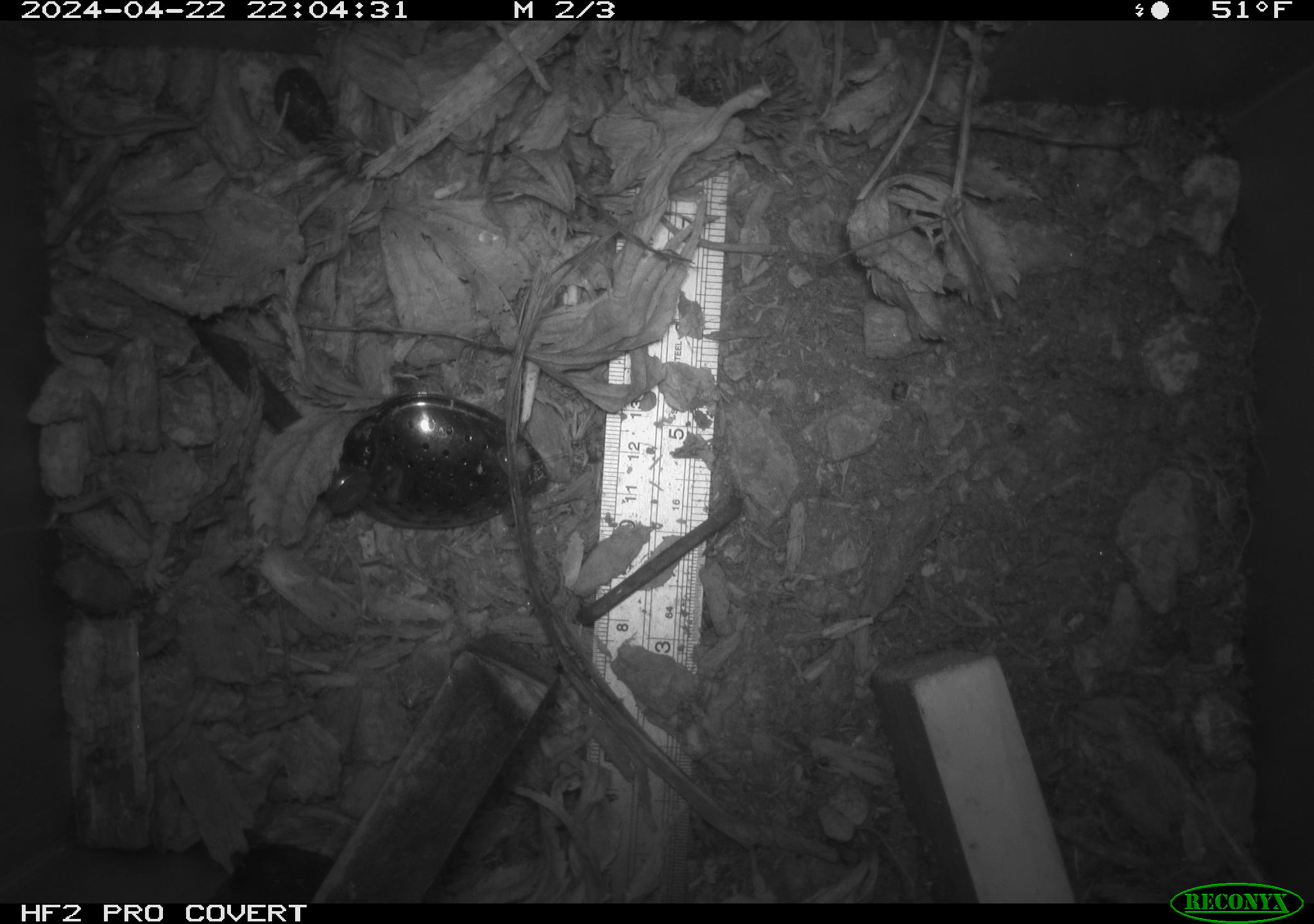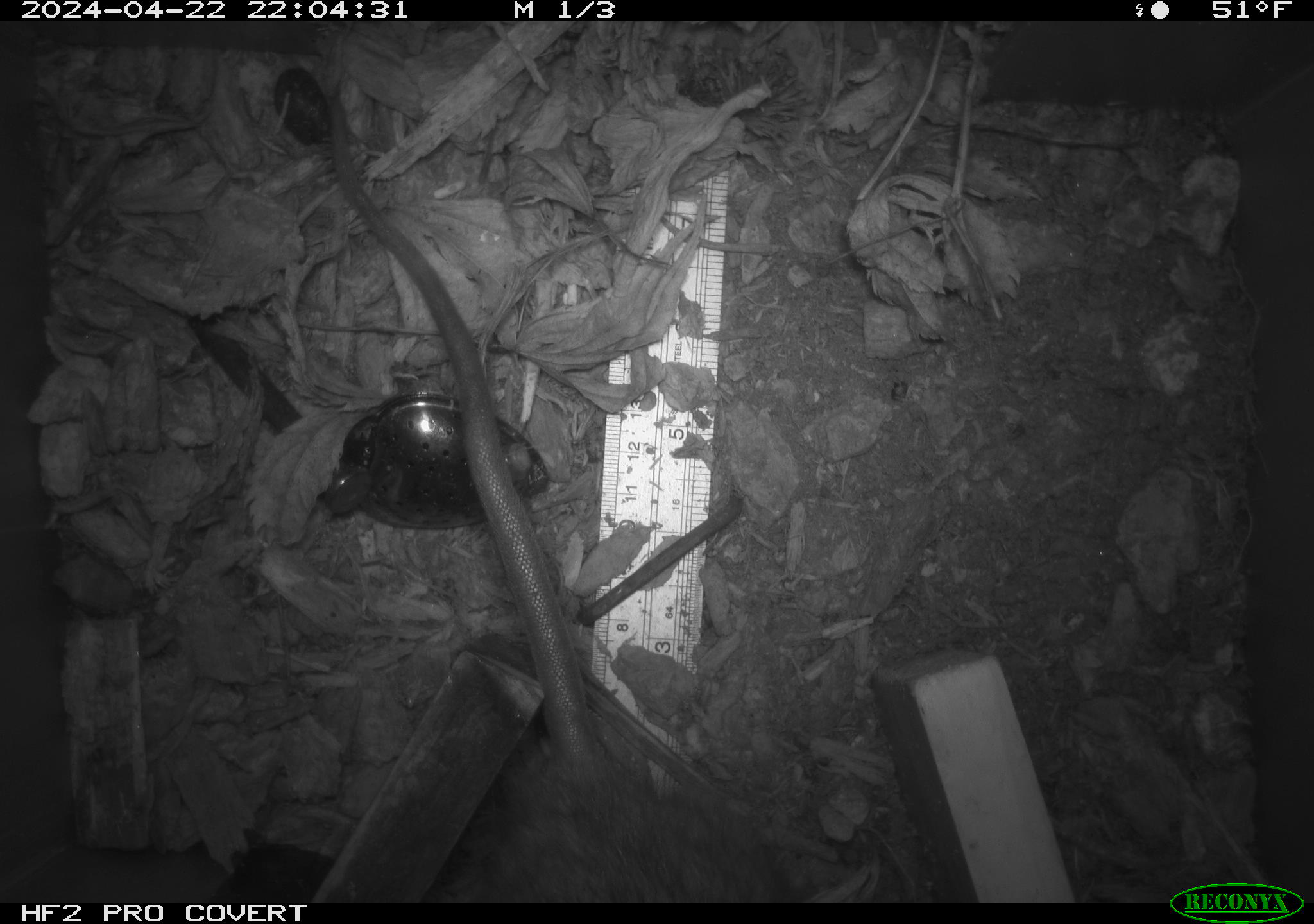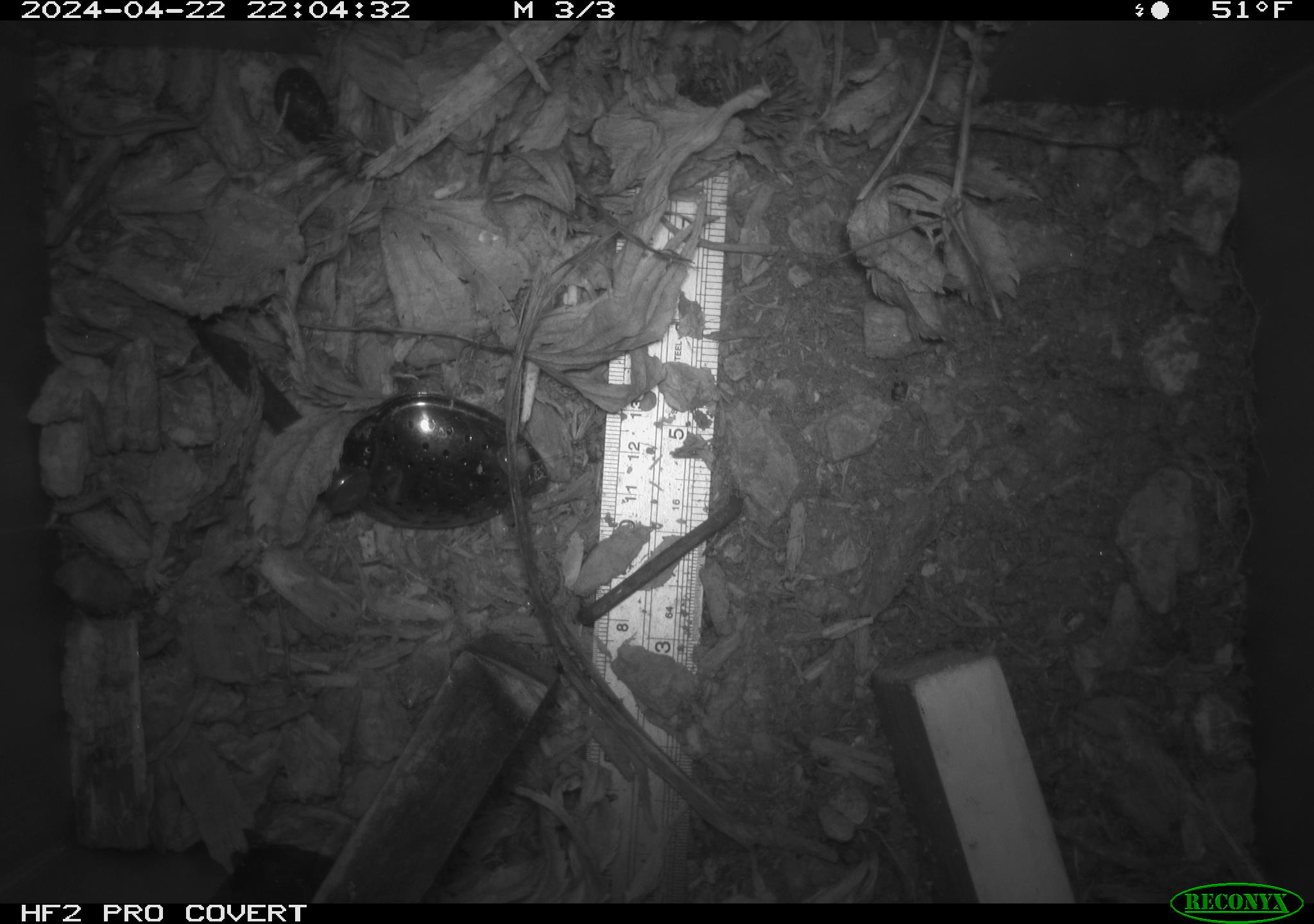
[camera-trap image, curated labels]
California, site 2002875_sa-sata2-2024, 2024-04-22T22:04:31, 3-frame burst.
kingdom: Animalia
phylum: Chordata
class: Mammalia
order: Rodentia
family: Muridae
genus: Rattus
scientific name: Rattus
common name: rat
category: rattus species